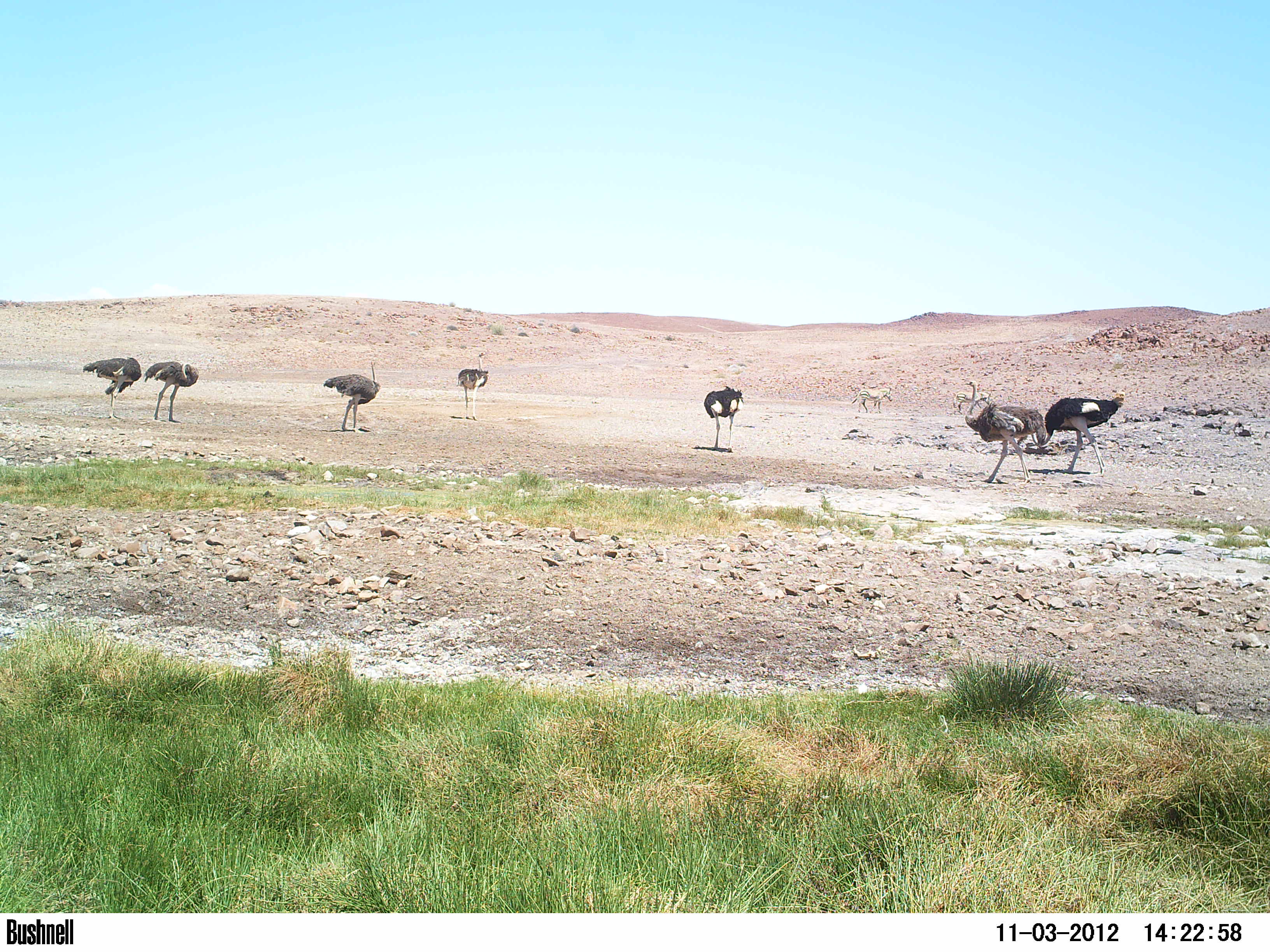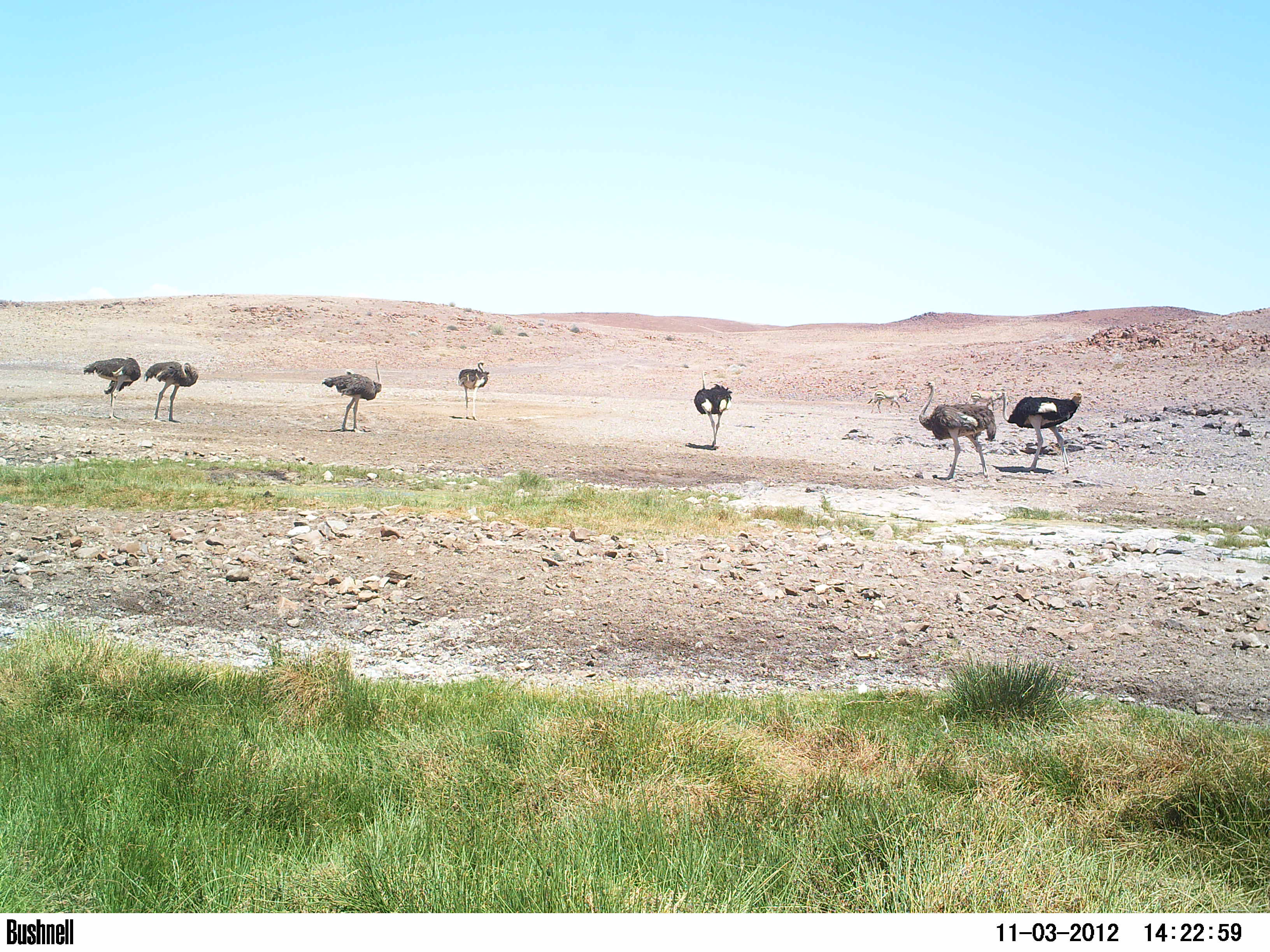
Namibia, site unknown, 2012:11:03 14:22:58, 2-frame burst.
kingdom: Animalia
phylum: Chordata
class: Aves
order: Struthioniformes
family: Struthionidae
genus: Struthio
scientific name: Struthio camelus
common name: common ostrich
Struthio camelus (common ostrich).